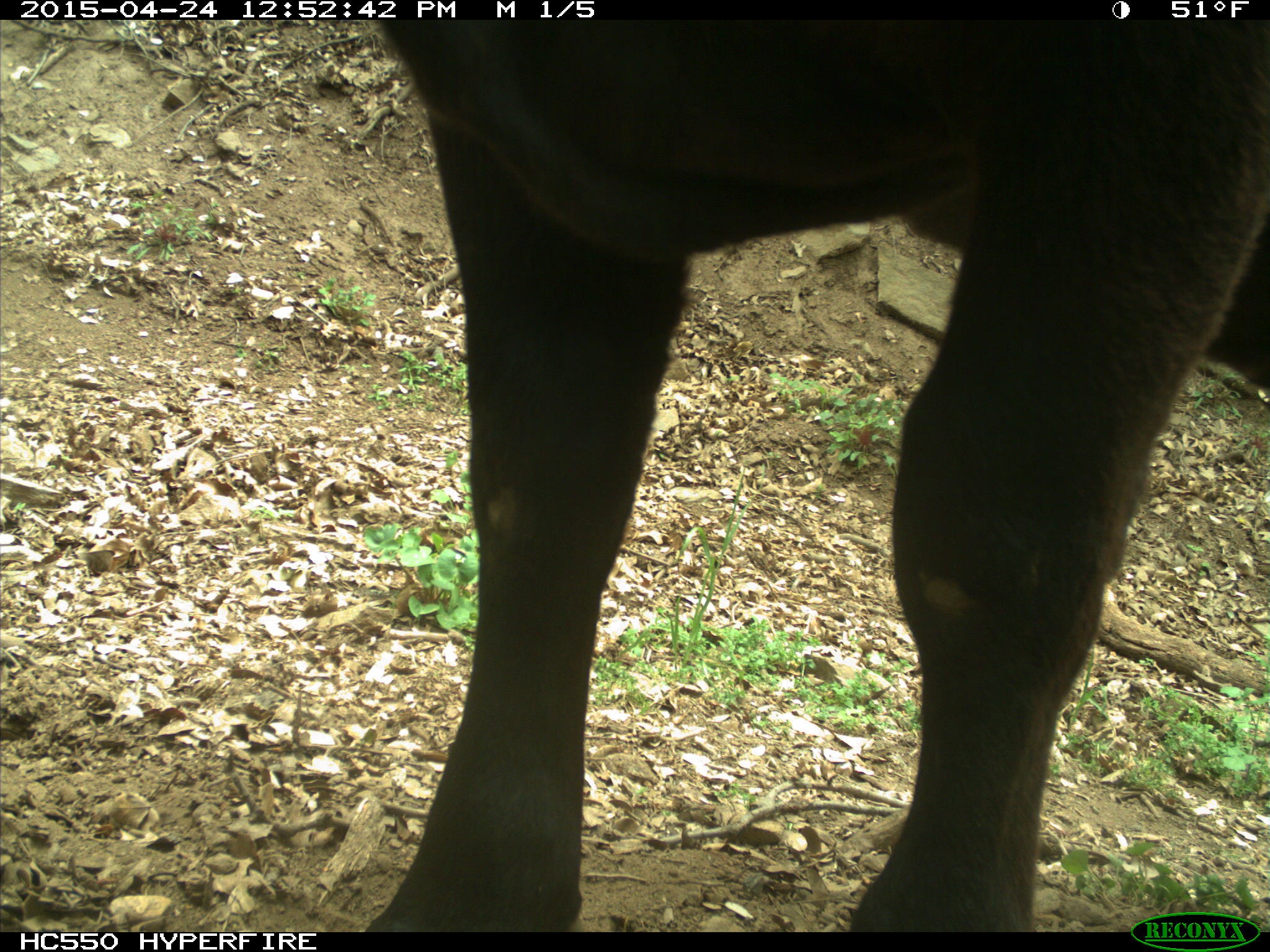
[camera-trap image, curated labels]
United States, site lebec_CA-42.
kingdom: Animalia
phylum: Chordata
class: Mammalia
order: Artiodactyla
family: Bovidae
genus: Bos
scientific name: Bos taurus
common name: domestic cow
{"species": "Bos taurus (domestic cow)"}